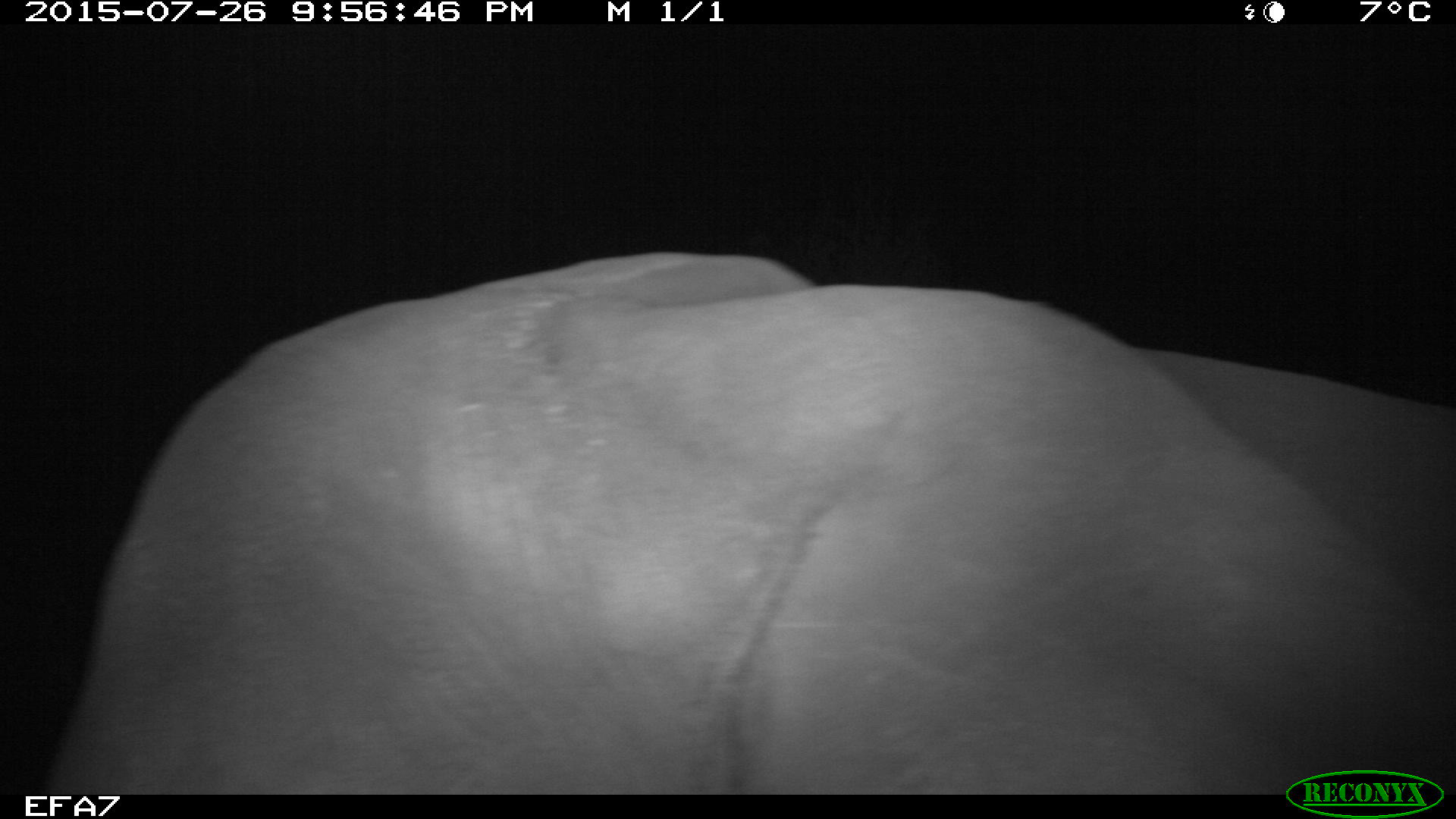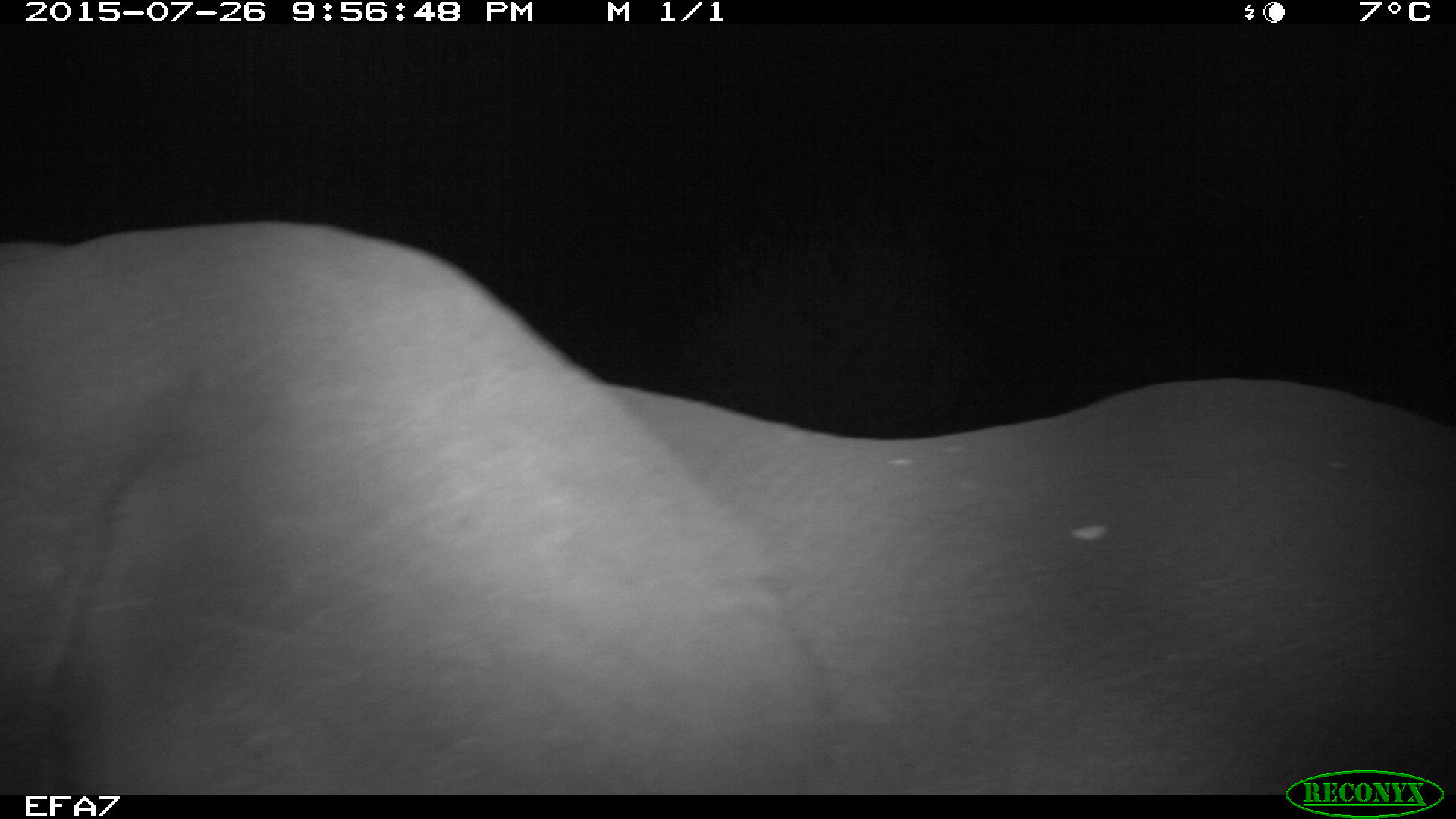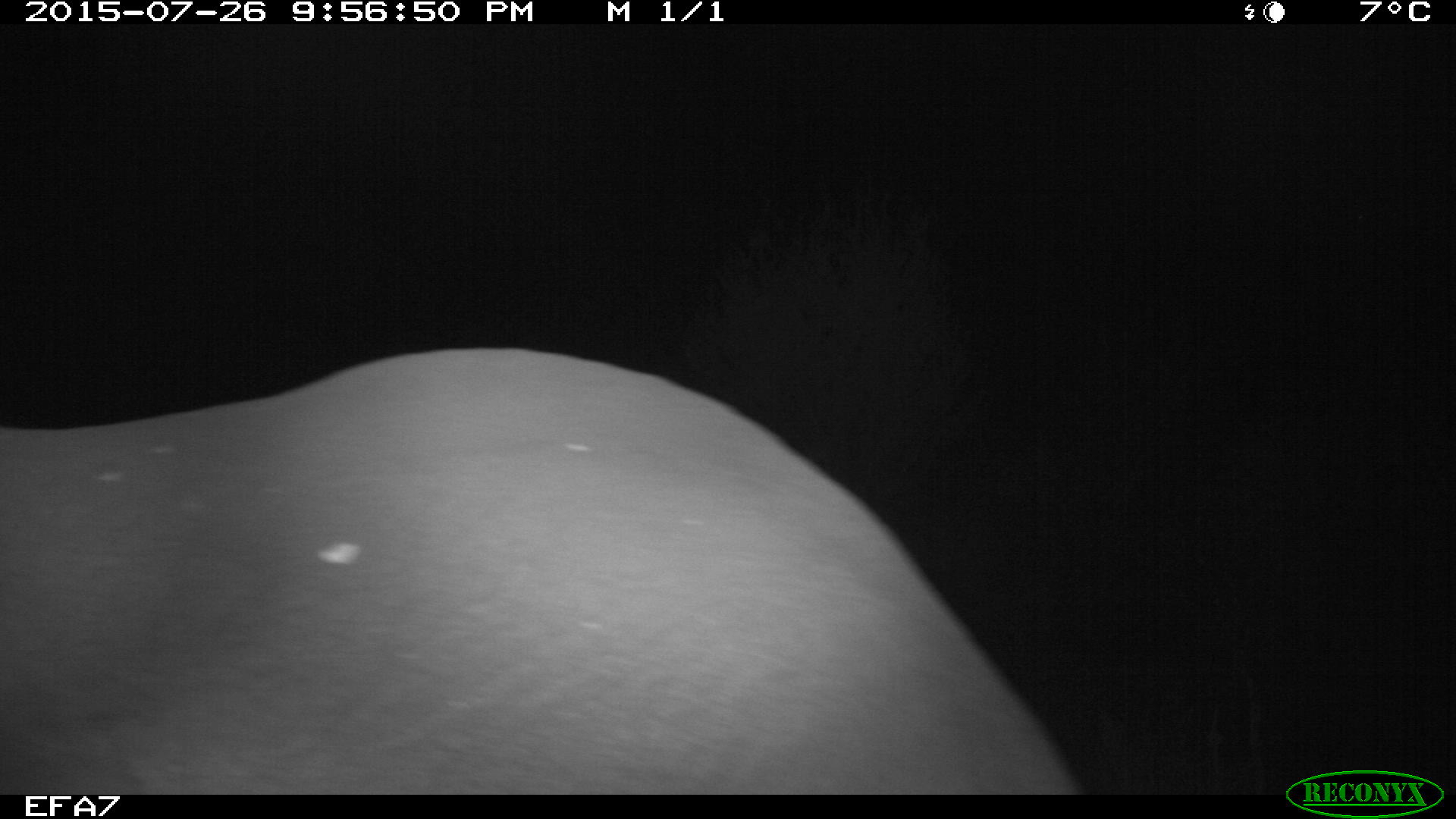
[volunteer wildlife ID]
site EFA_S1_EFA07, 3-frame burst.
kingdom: Animalia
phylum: Chordata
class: Mammalia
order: Proboscidea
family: Elephantidae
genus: Loxodonta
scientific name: Loxodonta africana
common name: african bush elephant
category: elephant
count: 1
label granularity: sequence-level